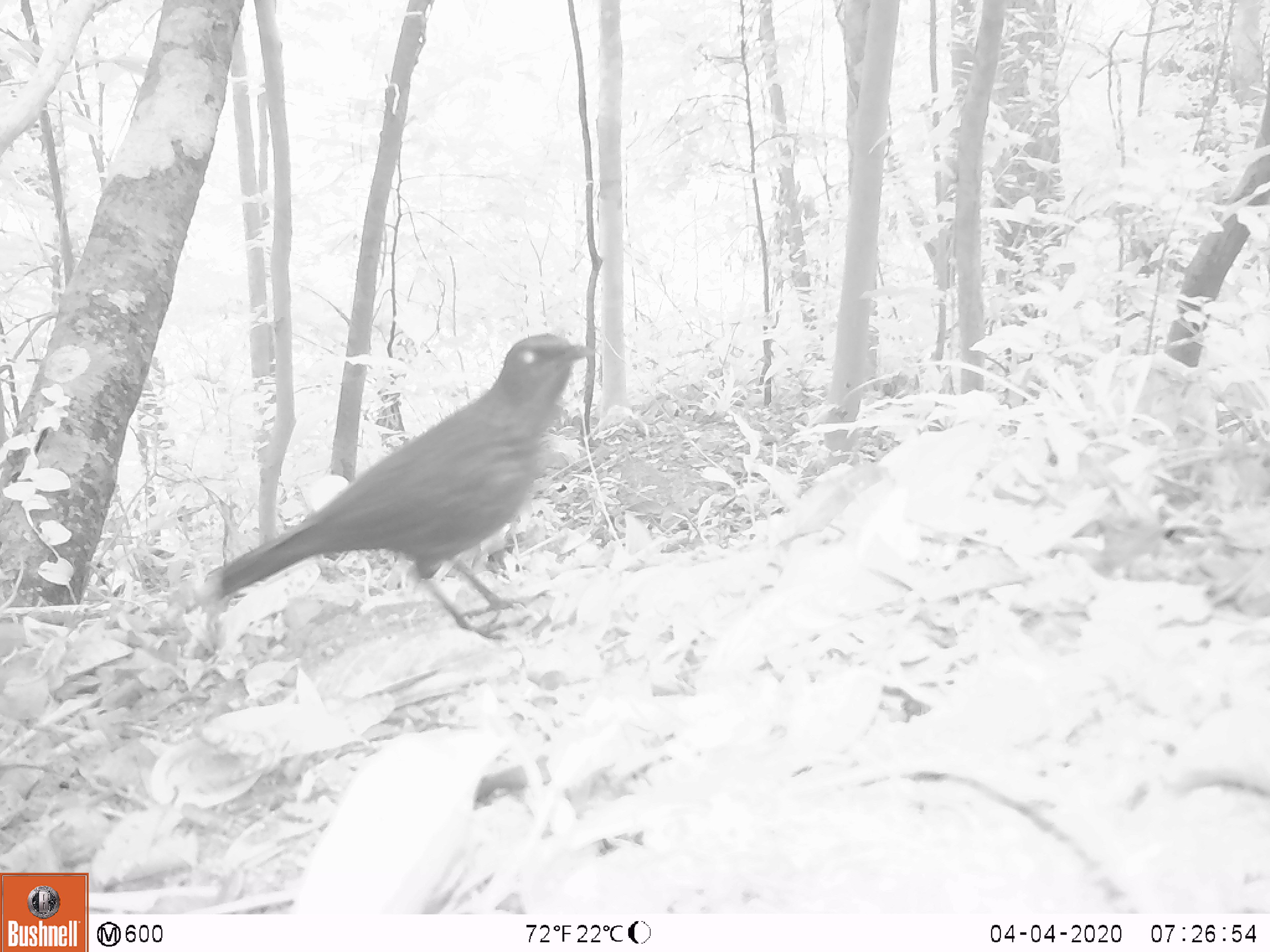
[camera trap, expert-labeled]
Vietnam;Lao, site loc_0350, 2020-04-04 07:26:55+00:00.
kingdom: Animalia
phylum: Chordata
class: Aves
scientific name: Aves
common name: bird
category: unidentified bird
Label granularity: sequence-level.